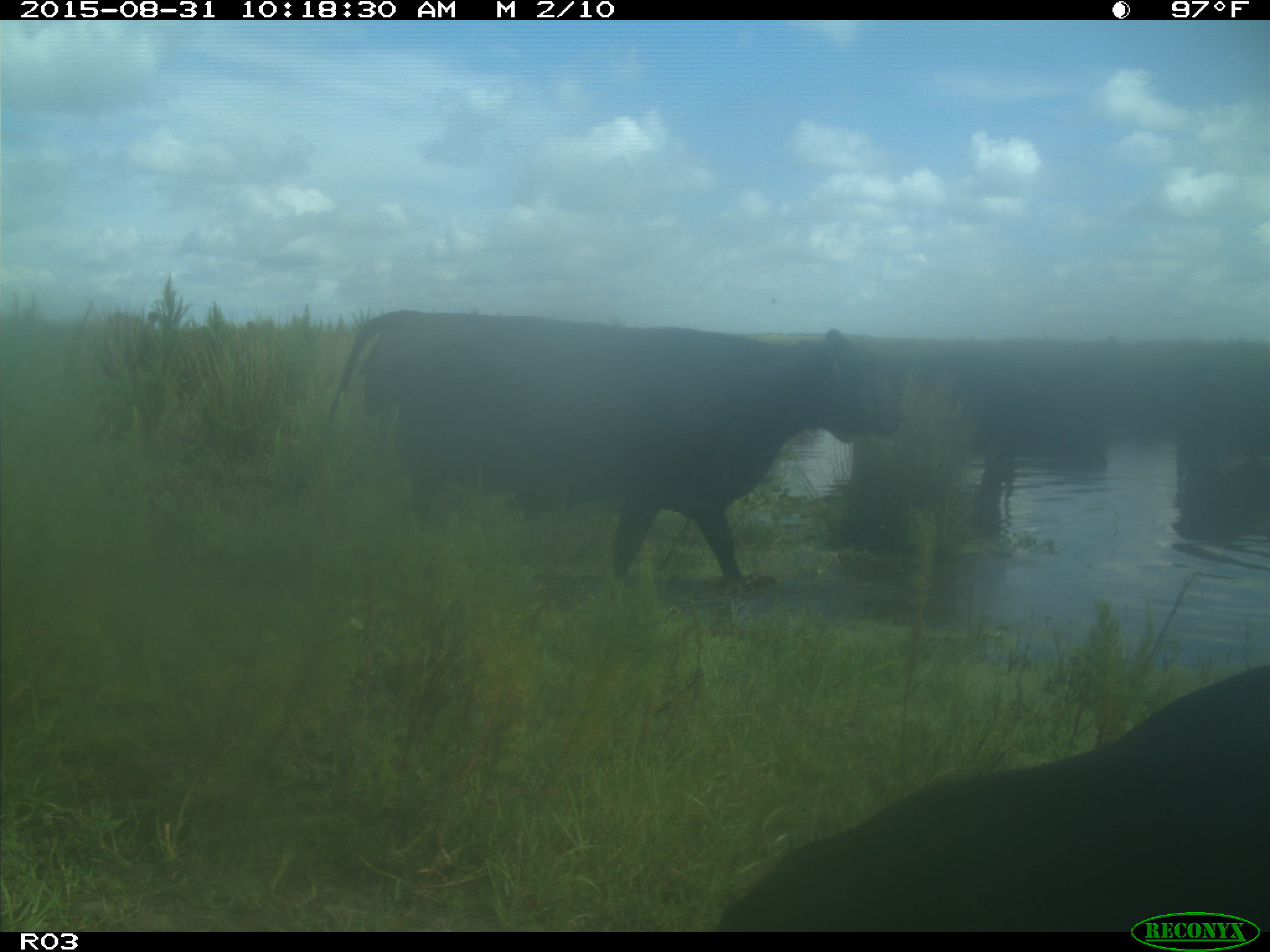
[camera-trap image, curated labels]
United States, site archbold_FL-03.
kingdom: Animalia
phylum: Chordata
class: Mammalia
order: Artiodactyla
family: Bovidae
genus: Bos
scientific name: Bos taurus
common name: domestic cow